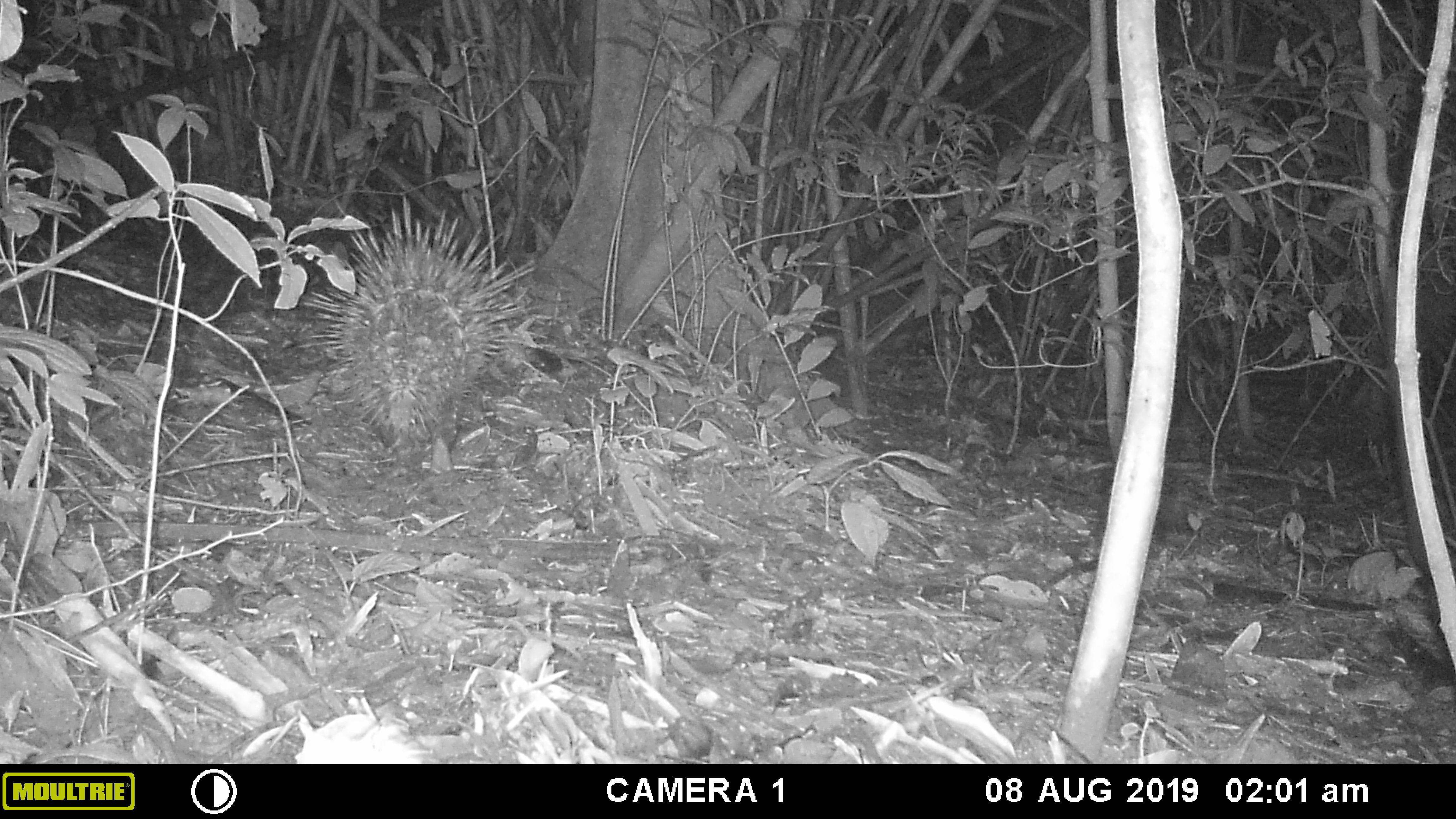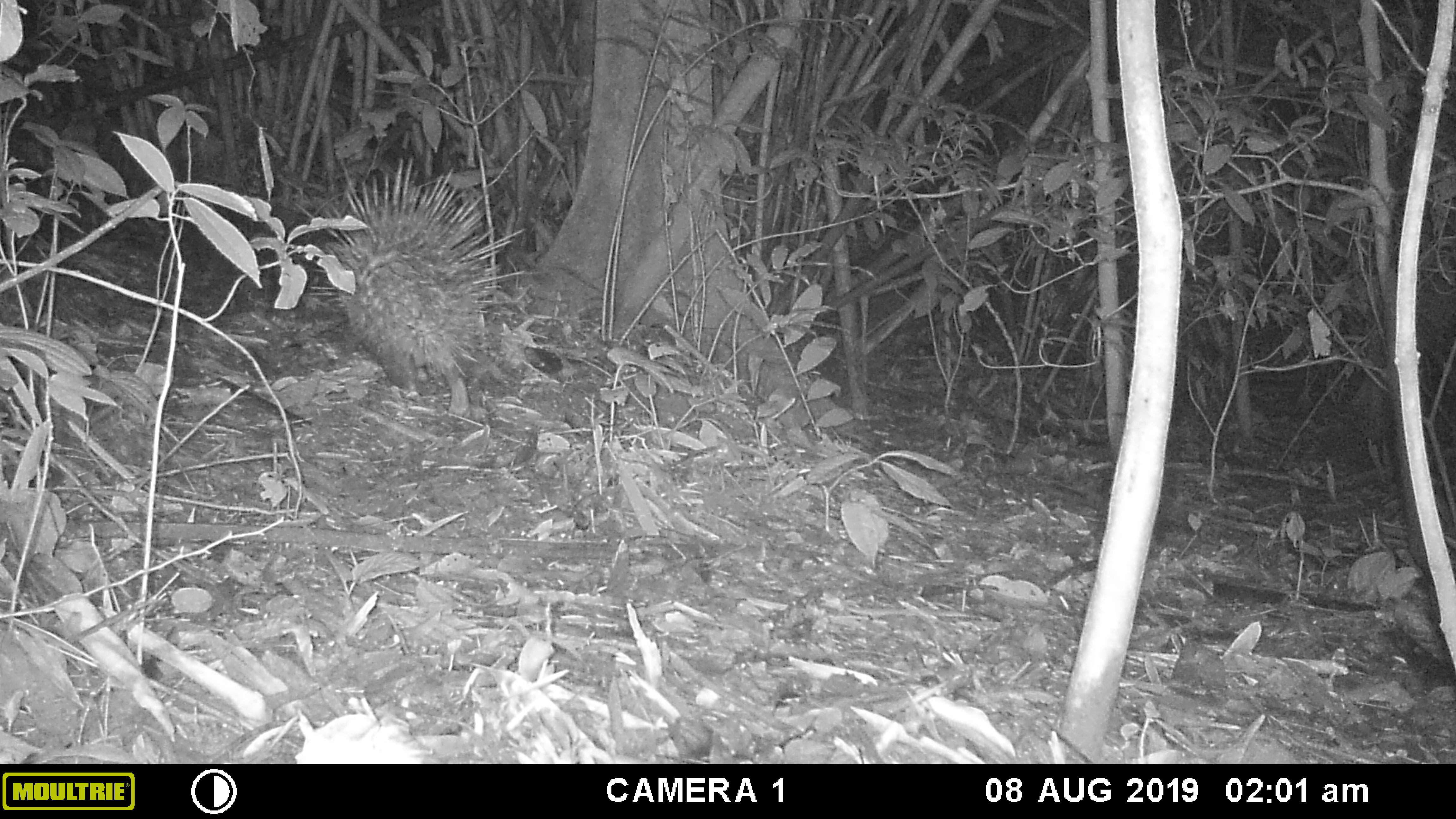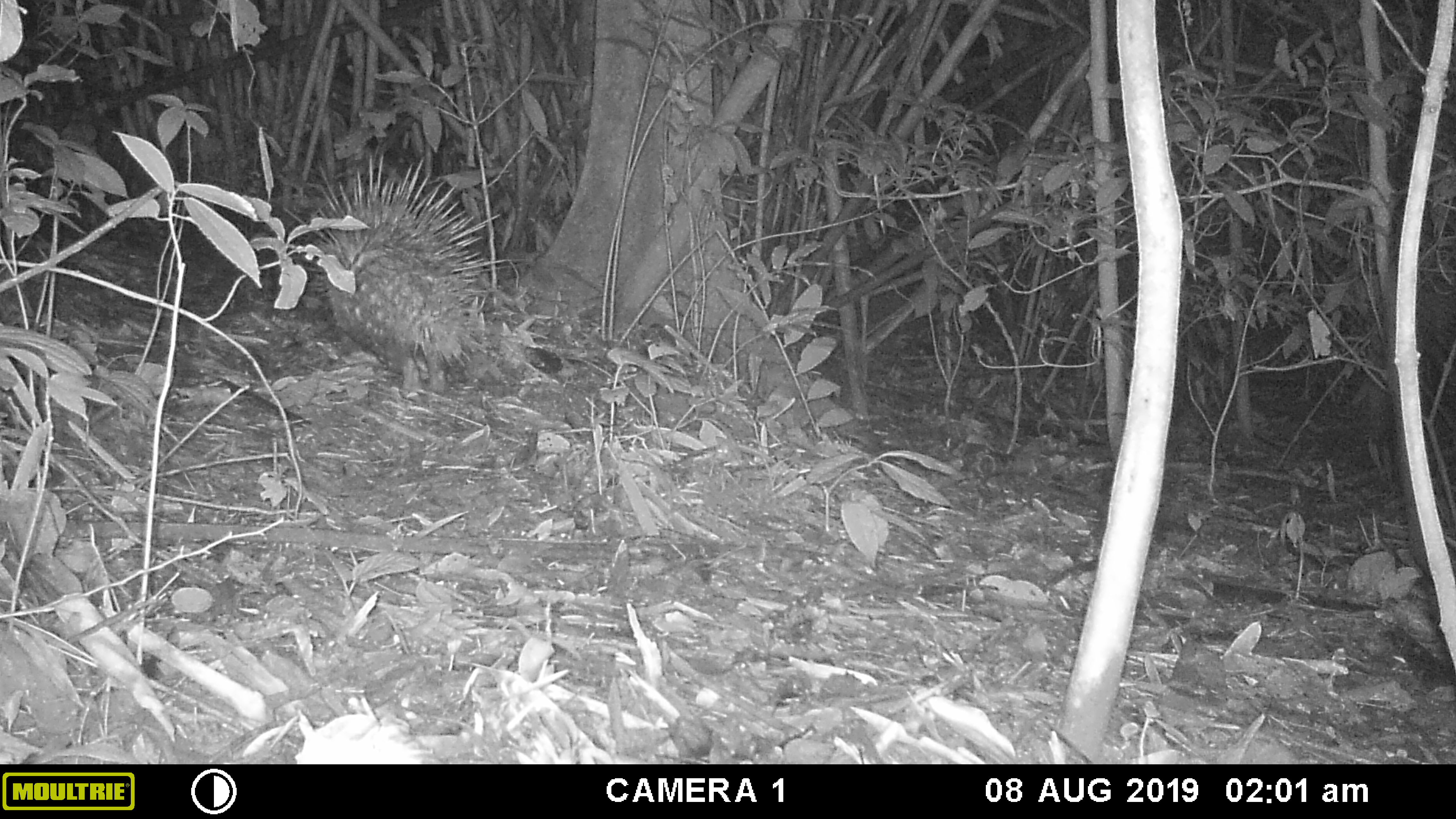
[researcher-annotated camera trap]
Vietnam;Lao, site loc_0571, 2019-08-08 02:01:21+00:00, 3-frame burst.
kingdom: Animalia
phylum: Chordata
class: Mammalia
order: Rodentia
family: Hystricidae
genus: Hystrix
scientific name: Hystrix brachyura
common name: malayan porcupine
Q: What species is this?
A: Malayan porcupine (Hystrix brachyura).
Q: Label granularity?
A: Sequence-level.